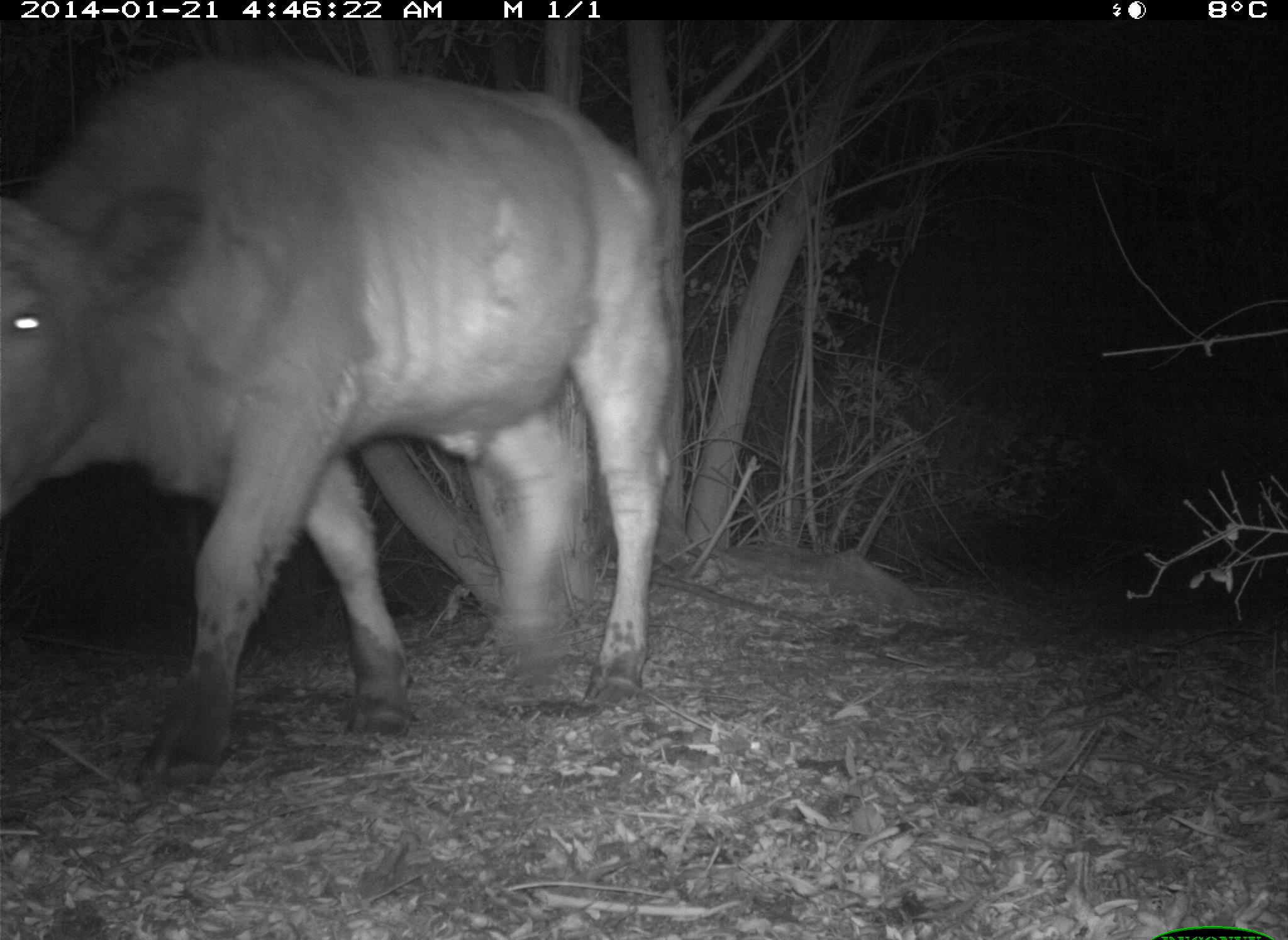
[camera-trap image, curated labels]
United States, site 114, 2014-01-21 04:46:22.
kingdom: Animalia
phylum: Chordata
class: Mammalia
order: Artiodactyla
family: Bovidae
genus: Bos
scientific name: Bos taurus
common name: cow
Cow (Bos taurus).